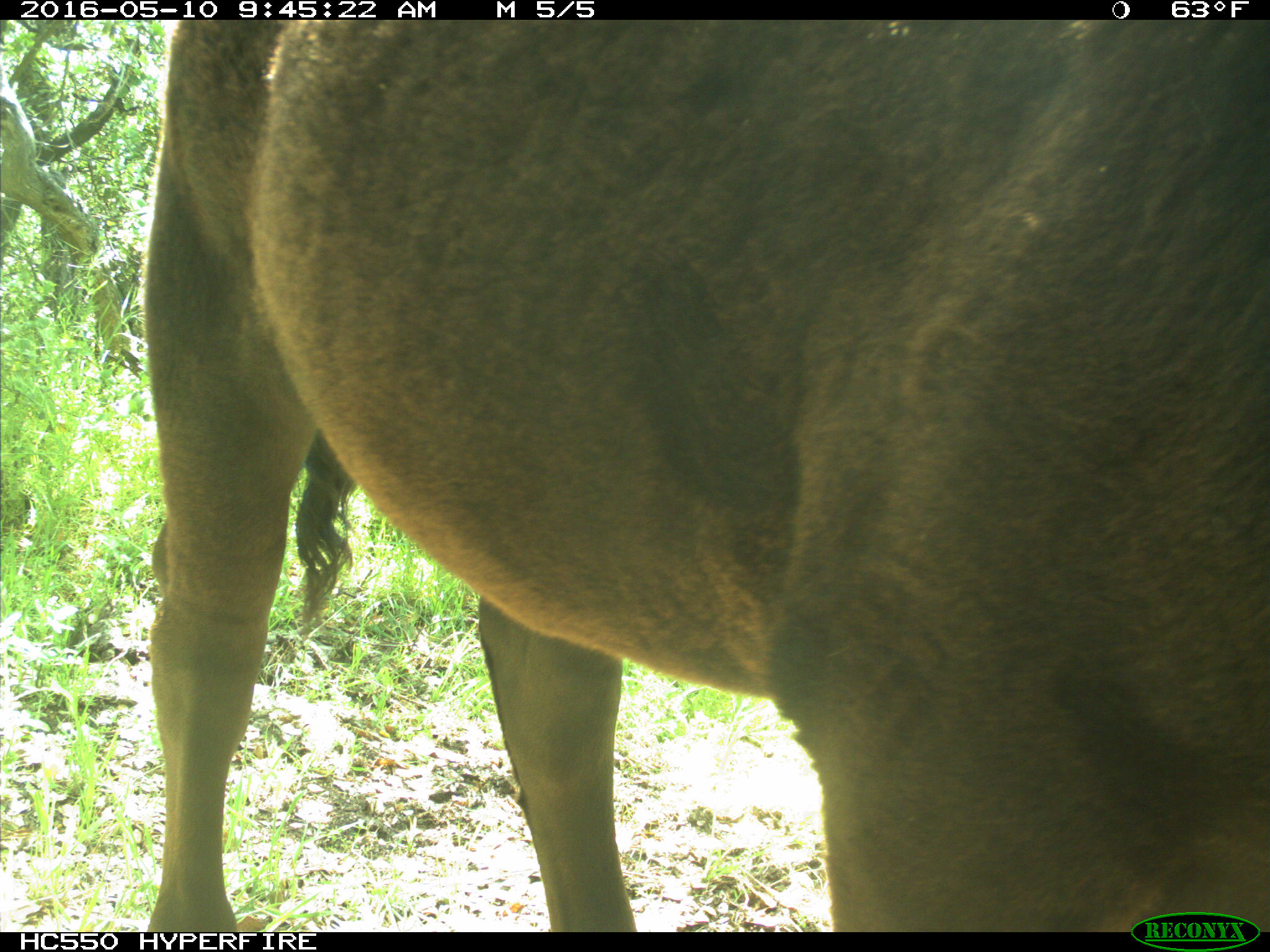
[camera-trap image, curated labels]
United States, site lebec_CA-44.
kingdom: Animalia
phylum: Chordata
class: Mammalia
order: Artiodactyla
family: Bovidae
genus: Bos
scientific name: Bos taurus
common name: domestic cow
Bos taurus (domestic cow).